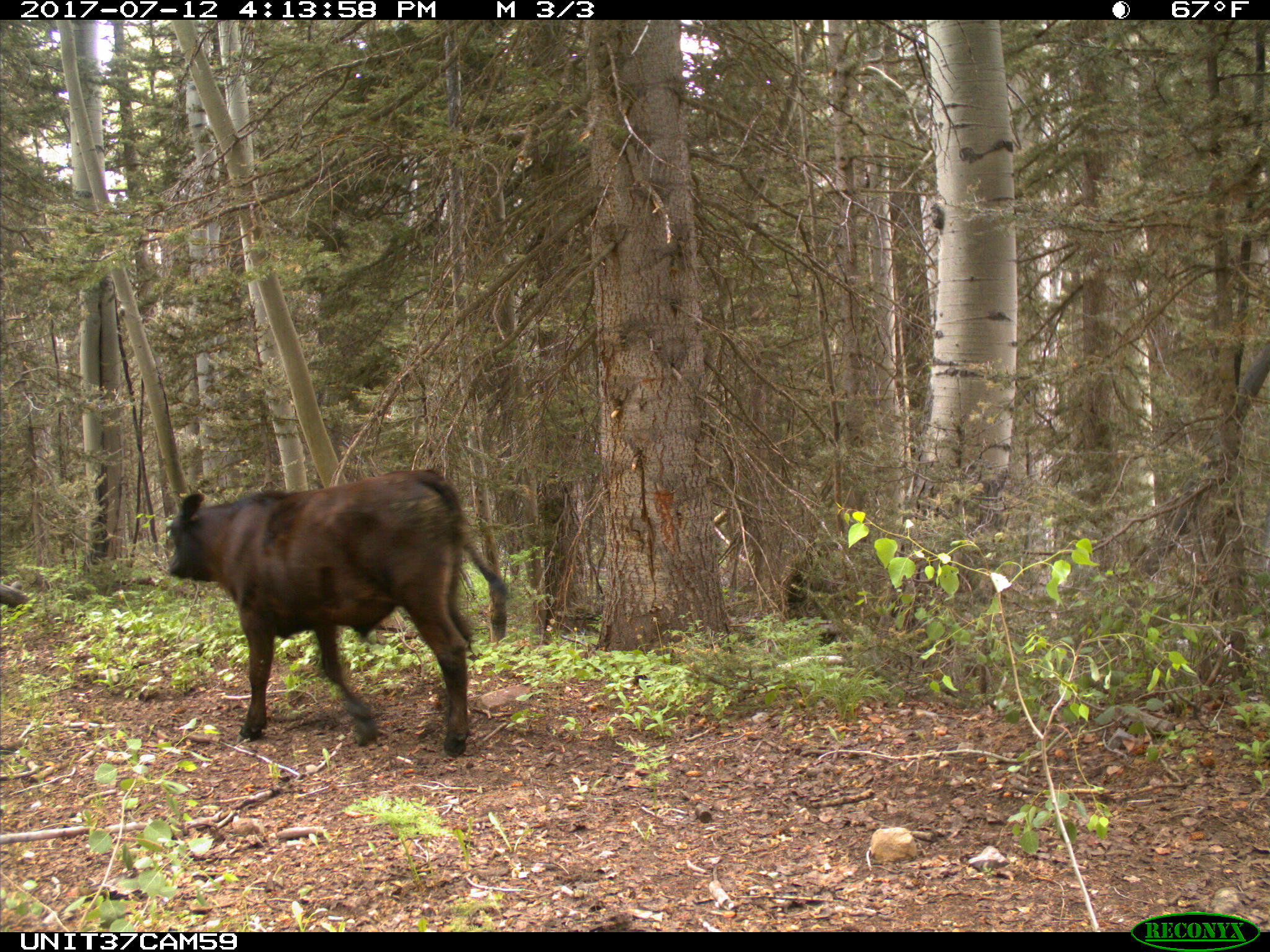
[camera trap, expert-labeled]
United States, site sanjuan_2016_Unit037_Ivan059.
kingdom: Animalia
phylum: Chordata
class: Mammalia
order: Artiodactyla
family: Bovidae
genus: Bos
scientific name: Bos taurus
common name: domestic cow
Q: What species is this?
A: Bos taurus (domestic cow).